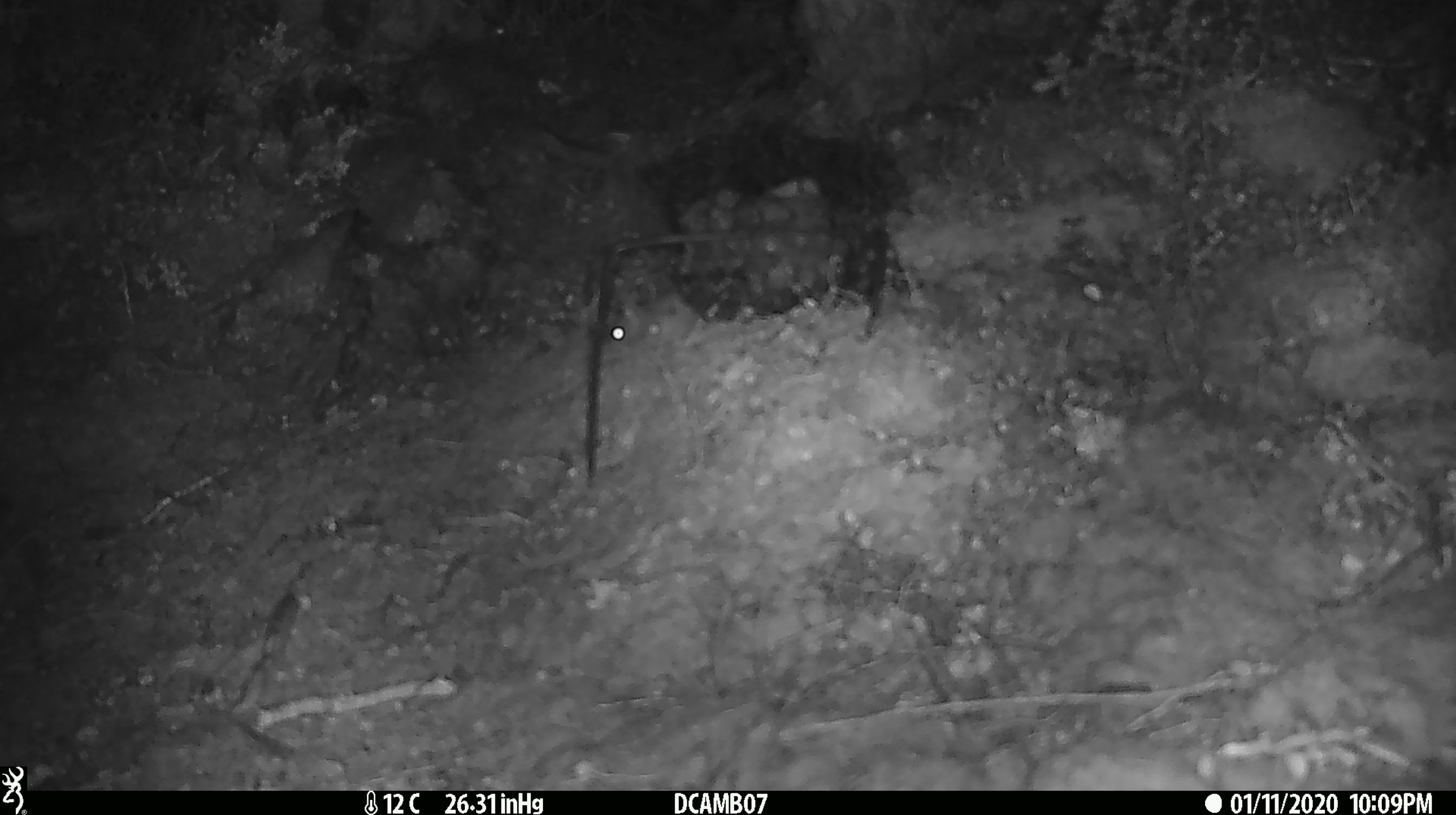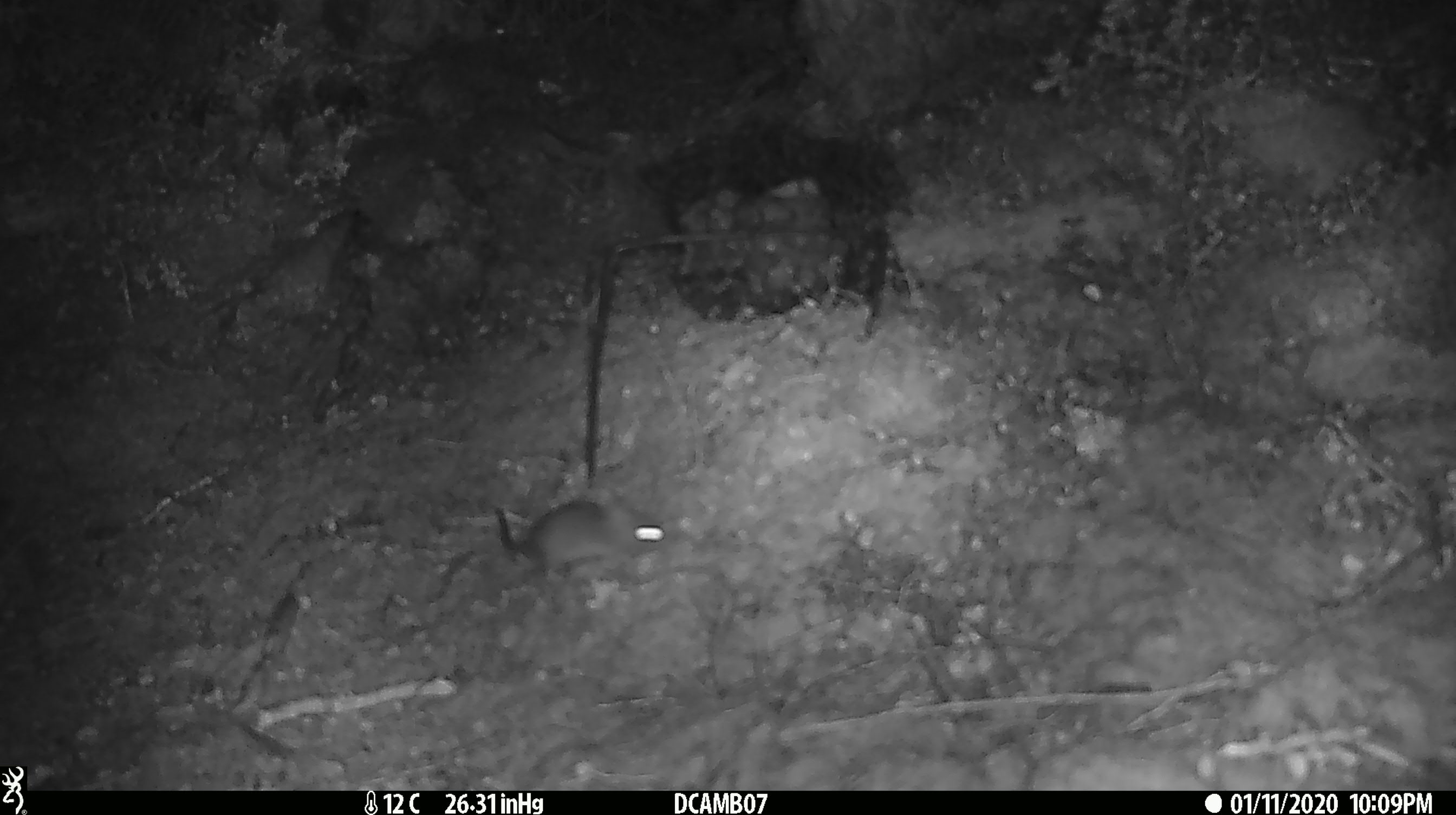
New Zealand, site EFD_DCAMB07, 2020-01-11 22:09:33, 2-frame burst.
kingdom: Animalia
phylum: Chordata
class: Mammalia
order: Rodentia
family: Muridae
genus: Mus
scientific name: Mus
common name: mouse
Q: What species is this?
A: Mouse (Mus).